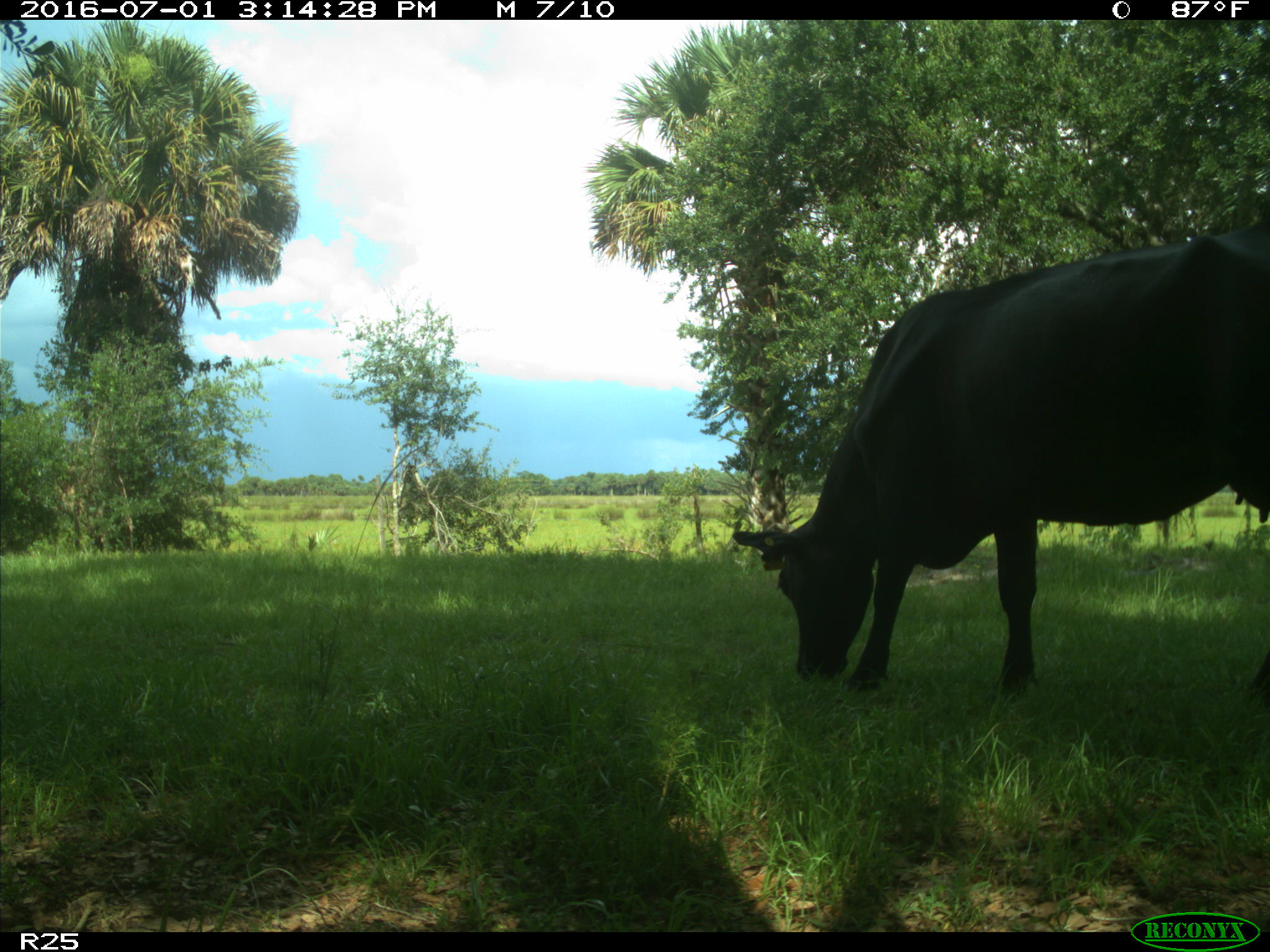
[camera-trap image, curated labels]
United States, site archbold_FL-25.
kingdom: Animalia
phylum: Chordata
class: Mammalia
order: Artiodactyla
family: Bovidae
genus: Bos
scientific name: Bos taurus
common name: domestic cow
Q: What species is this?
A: Bos taurus (domestic cow).